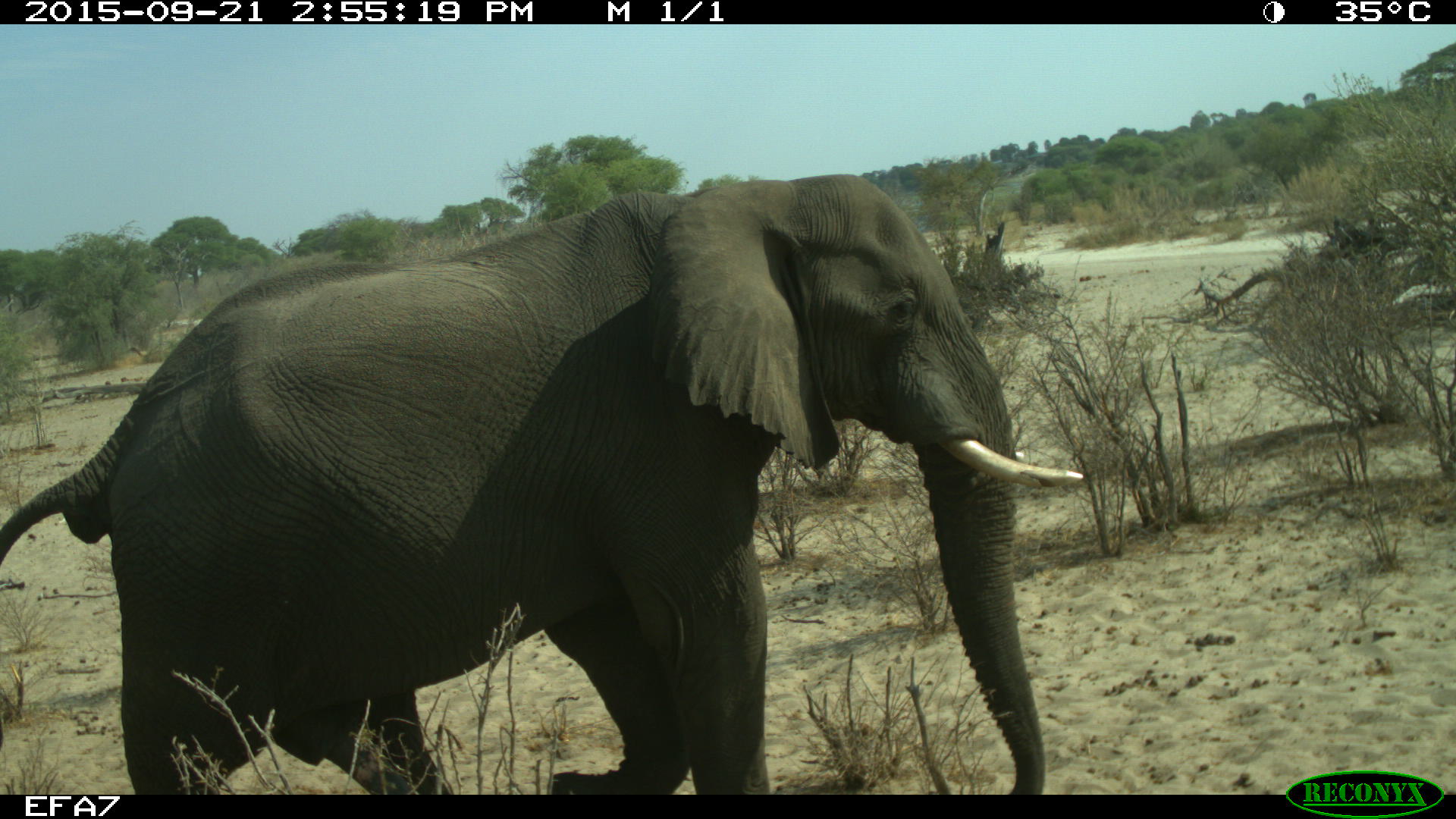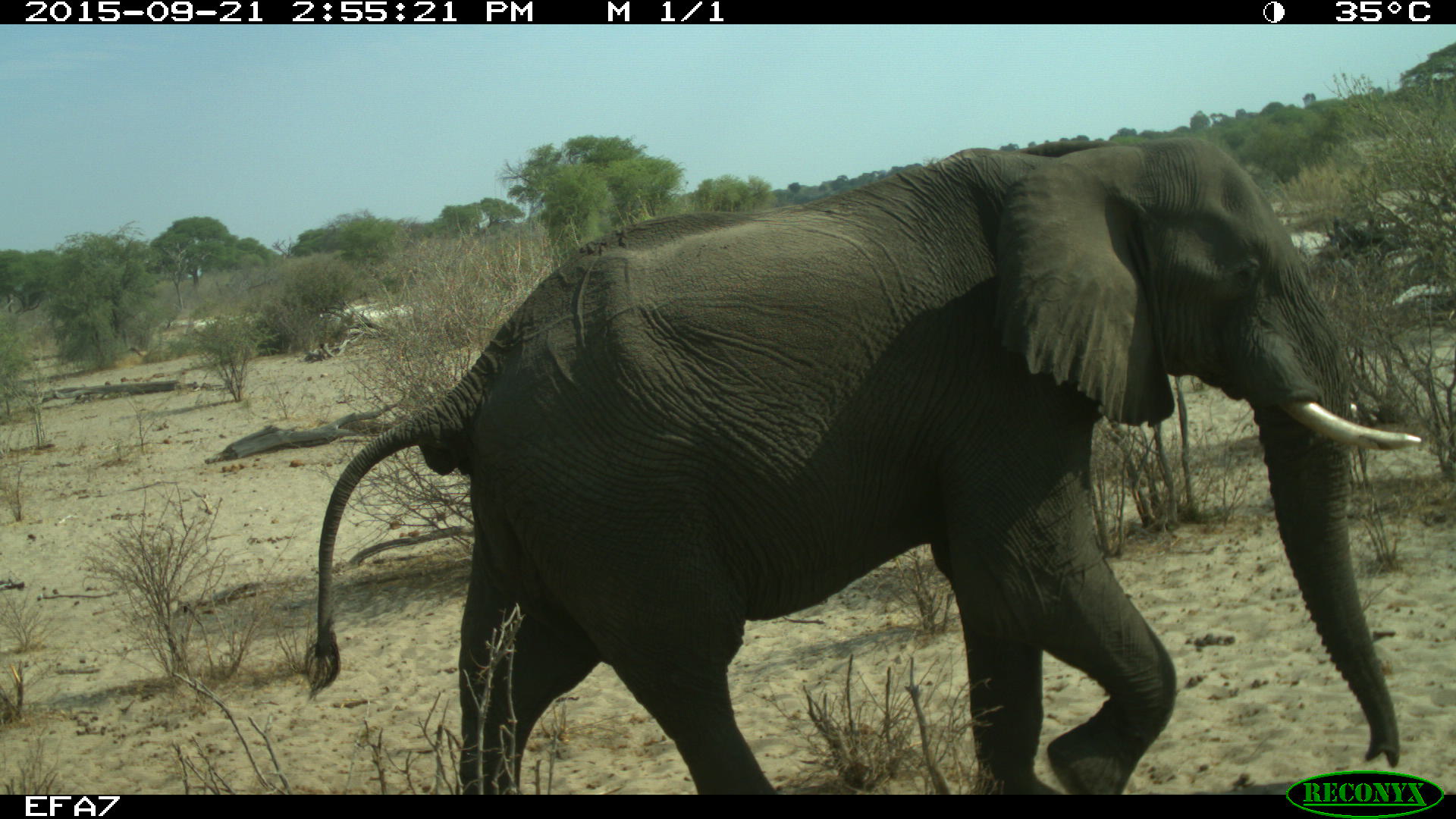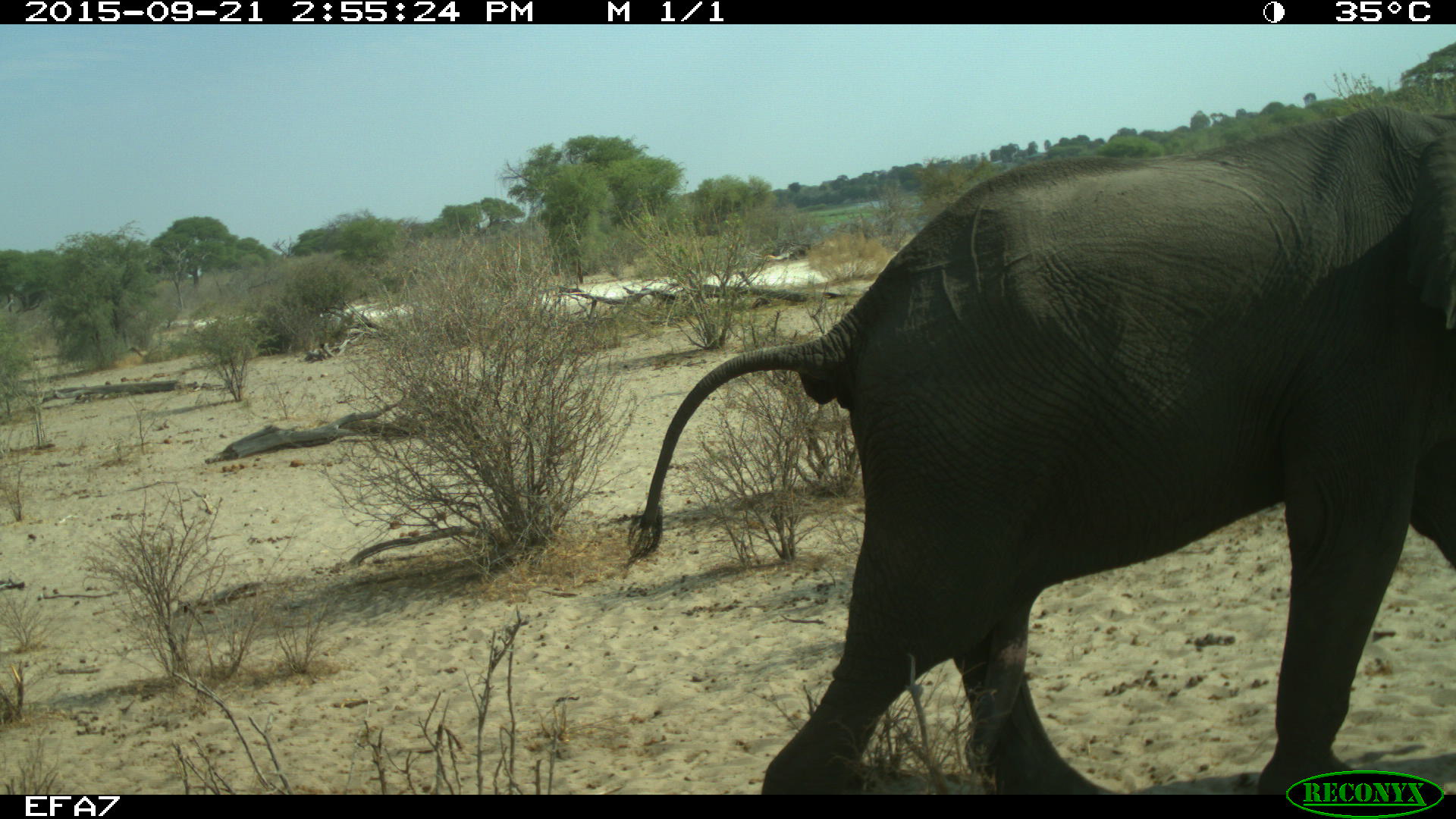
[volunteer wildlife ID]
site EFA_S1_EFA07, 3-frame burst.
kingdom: Animalia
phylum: Chordata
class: Mammalia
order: Proboscidea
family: Elephantidae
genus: Loxodonta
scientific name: Loxodonta africana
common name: african bush elephant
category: elephant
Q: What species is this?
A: Elephant (african bush elephant) (Loxodonta africana).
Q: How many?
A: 1.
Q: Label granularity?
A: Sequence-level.